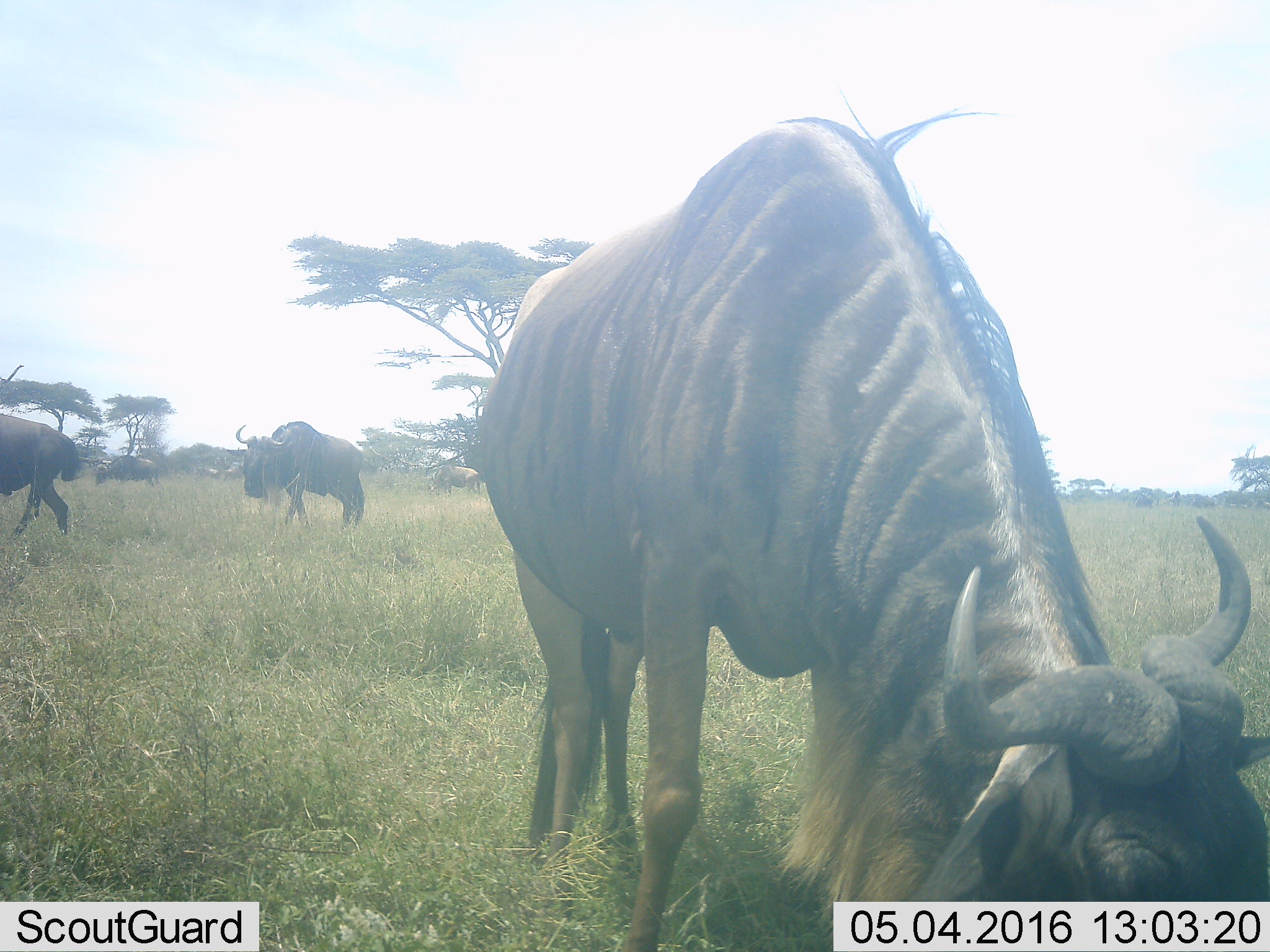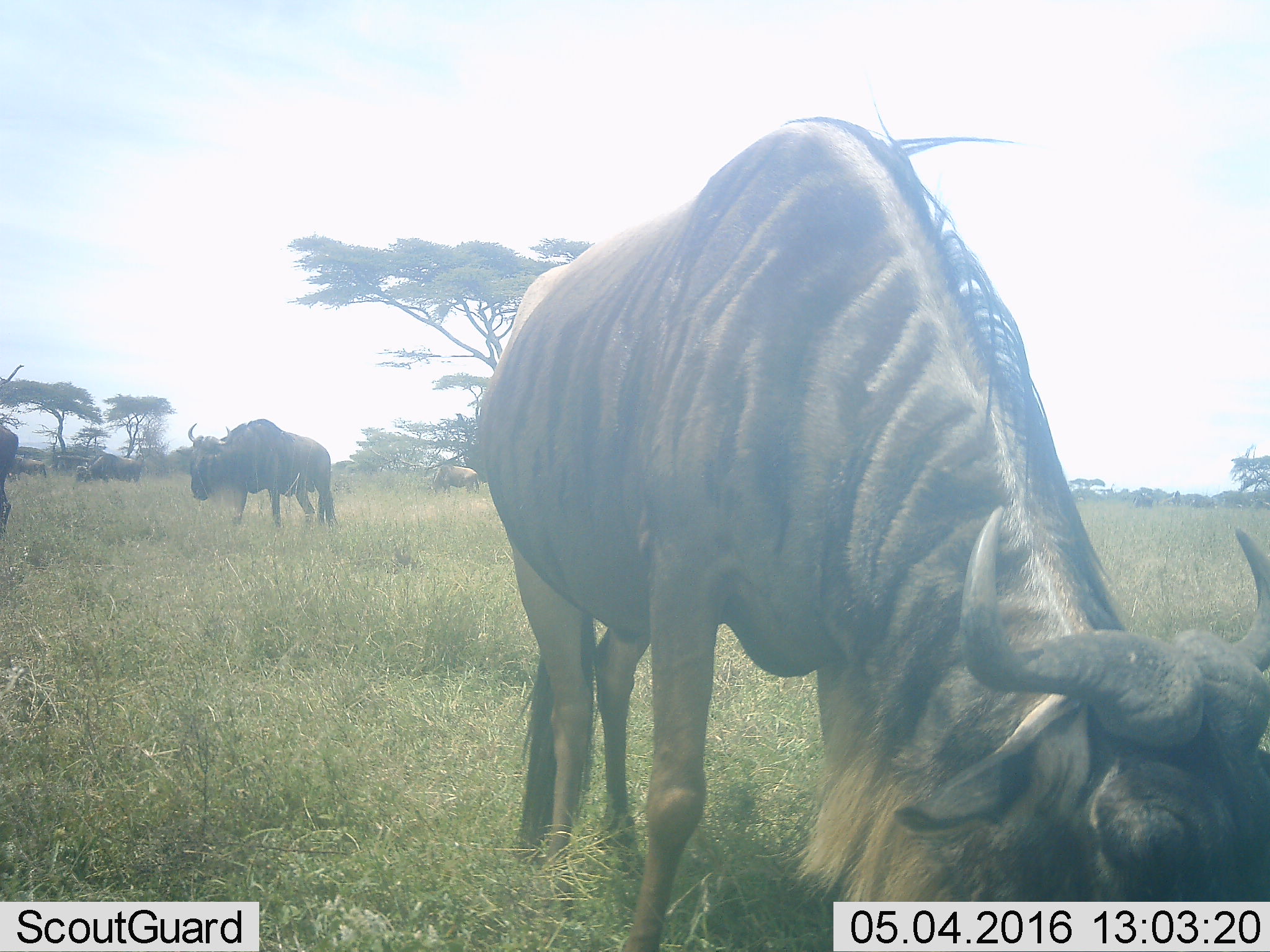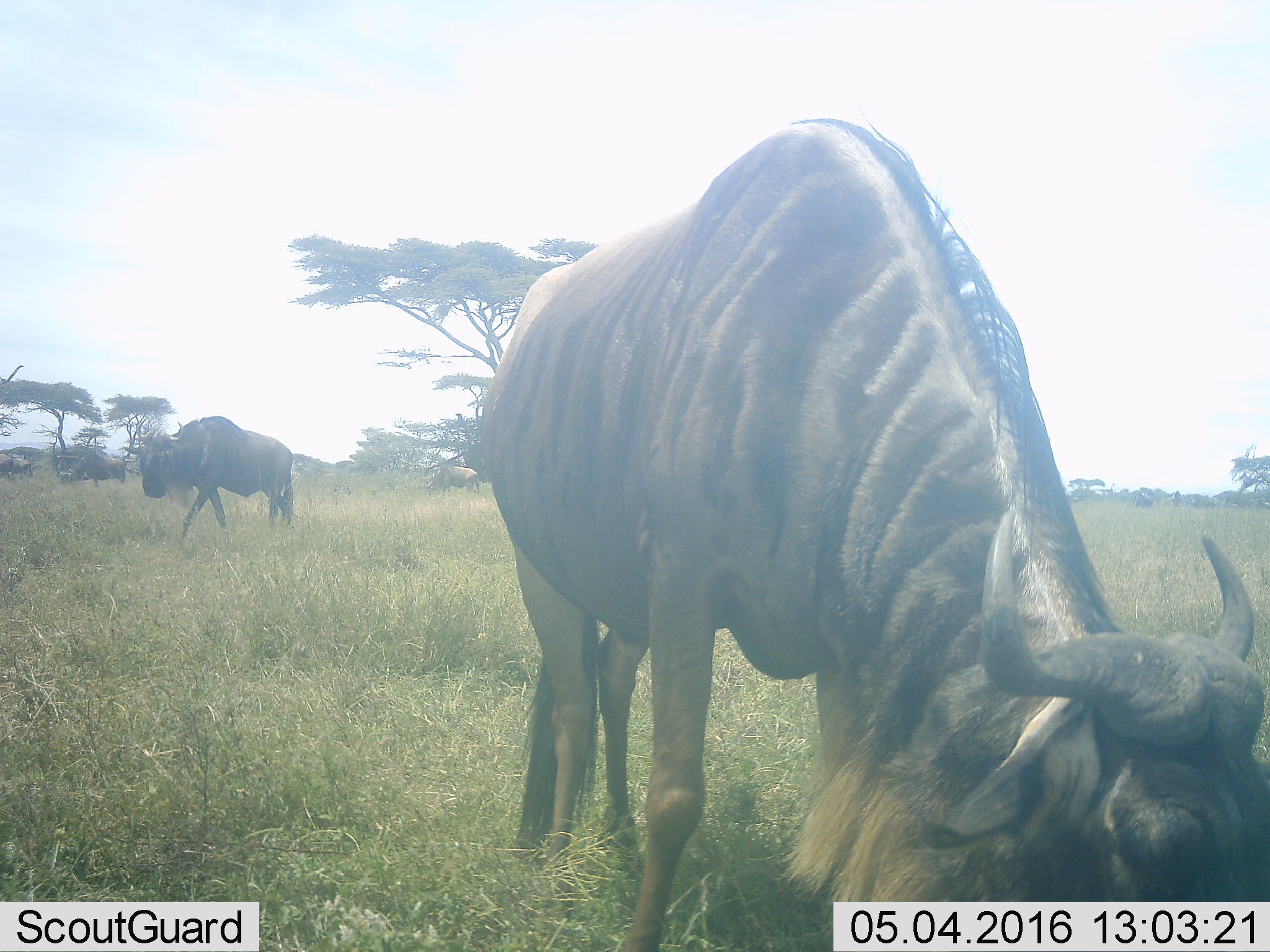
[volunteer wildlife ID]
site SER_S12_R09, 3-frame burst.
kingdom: Animalia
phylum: Chordata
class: Mammalia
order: Artiodactyla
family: Bovidae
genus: Connochaetes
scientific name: Connochaetes taurinus taurinus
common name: blue wildebeest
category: wildebeestblue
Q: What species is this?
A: Wildebeestblue (blue wildebeest) (Connochaetes taurinus taurinus).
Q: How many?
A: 7.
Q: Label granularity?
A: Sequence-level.